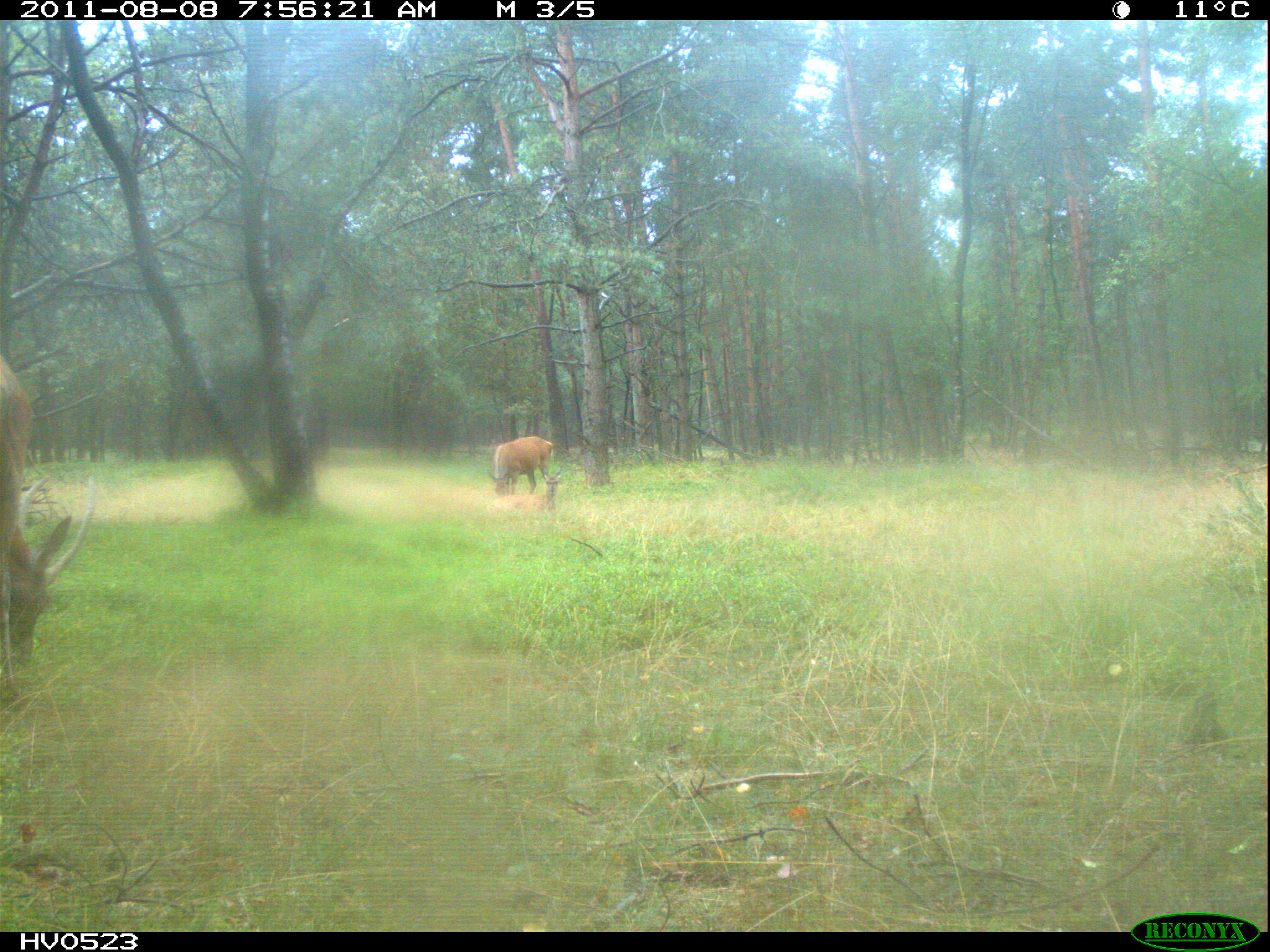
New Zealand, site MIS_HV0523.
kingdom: Animalia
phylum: Chordata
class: Mammalia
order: Artiodactyla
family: Cervidae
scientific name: Cervidae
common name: deer